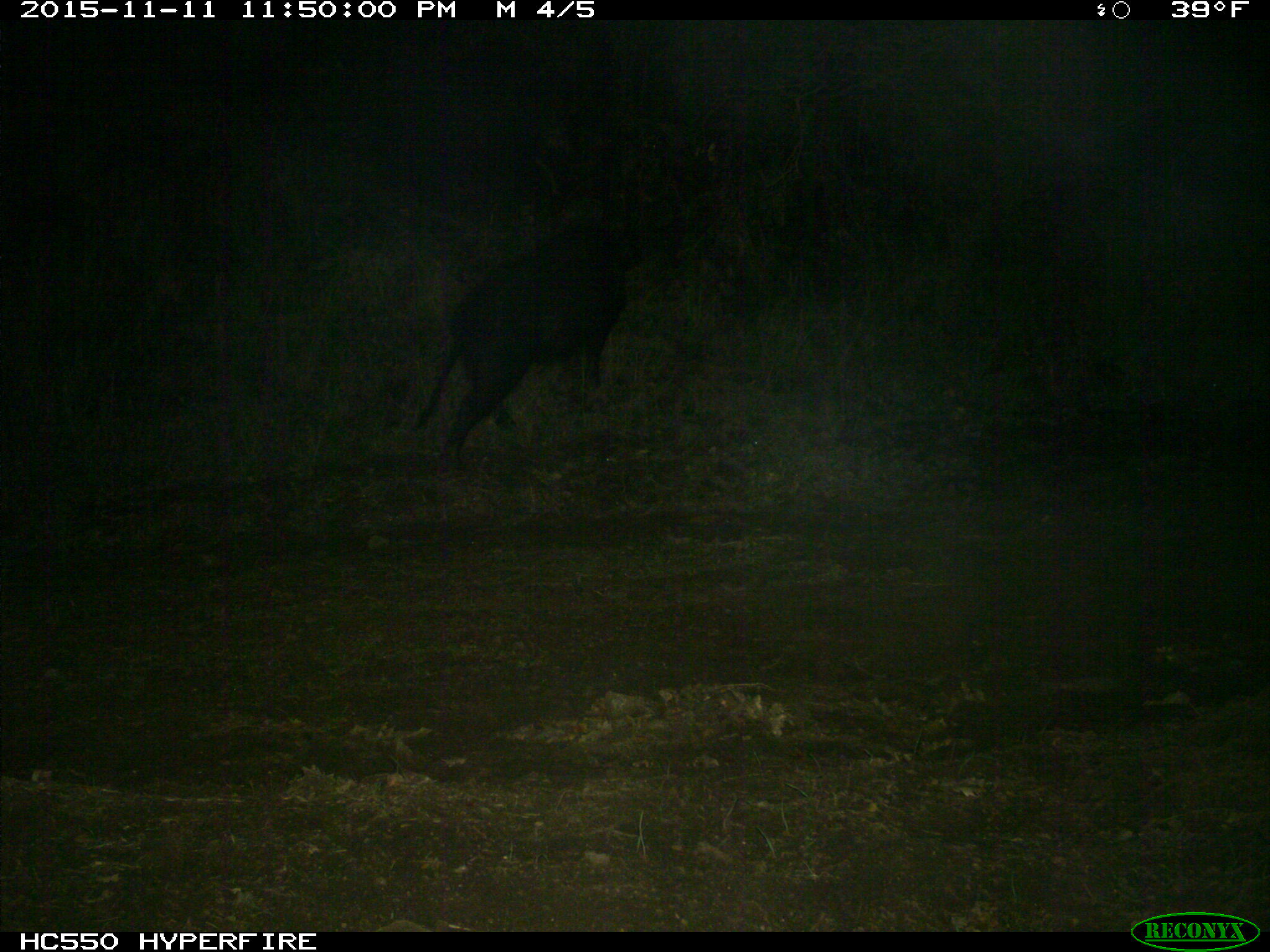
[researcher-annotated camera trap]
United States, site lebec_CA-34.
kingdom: Animalia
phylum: Chordata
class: Mammalia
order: Artiodactyla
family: Suidae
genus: Sus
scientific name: Sus scrofa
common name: wild boar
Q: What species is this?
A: Sus scrofa (wild boar).